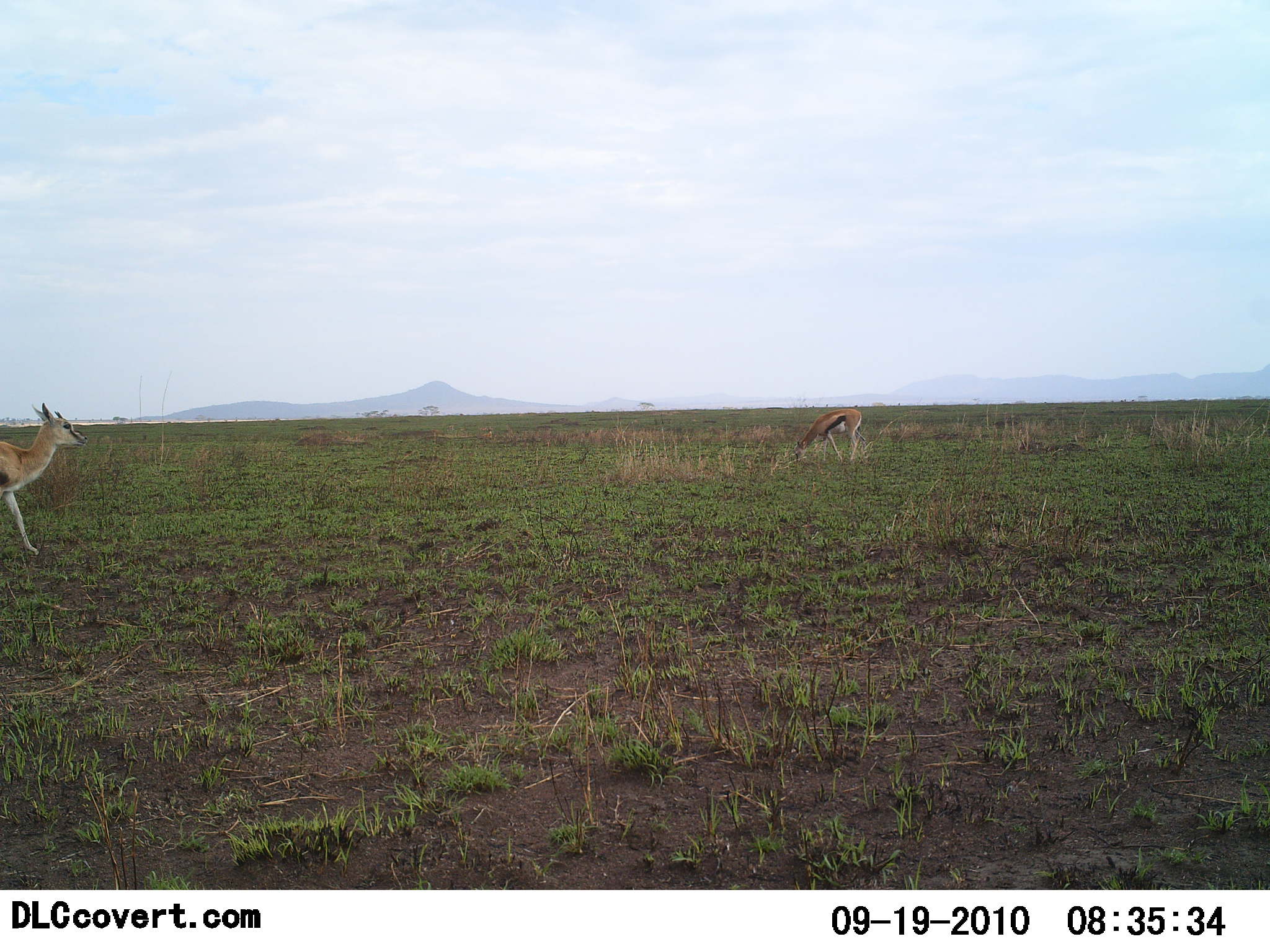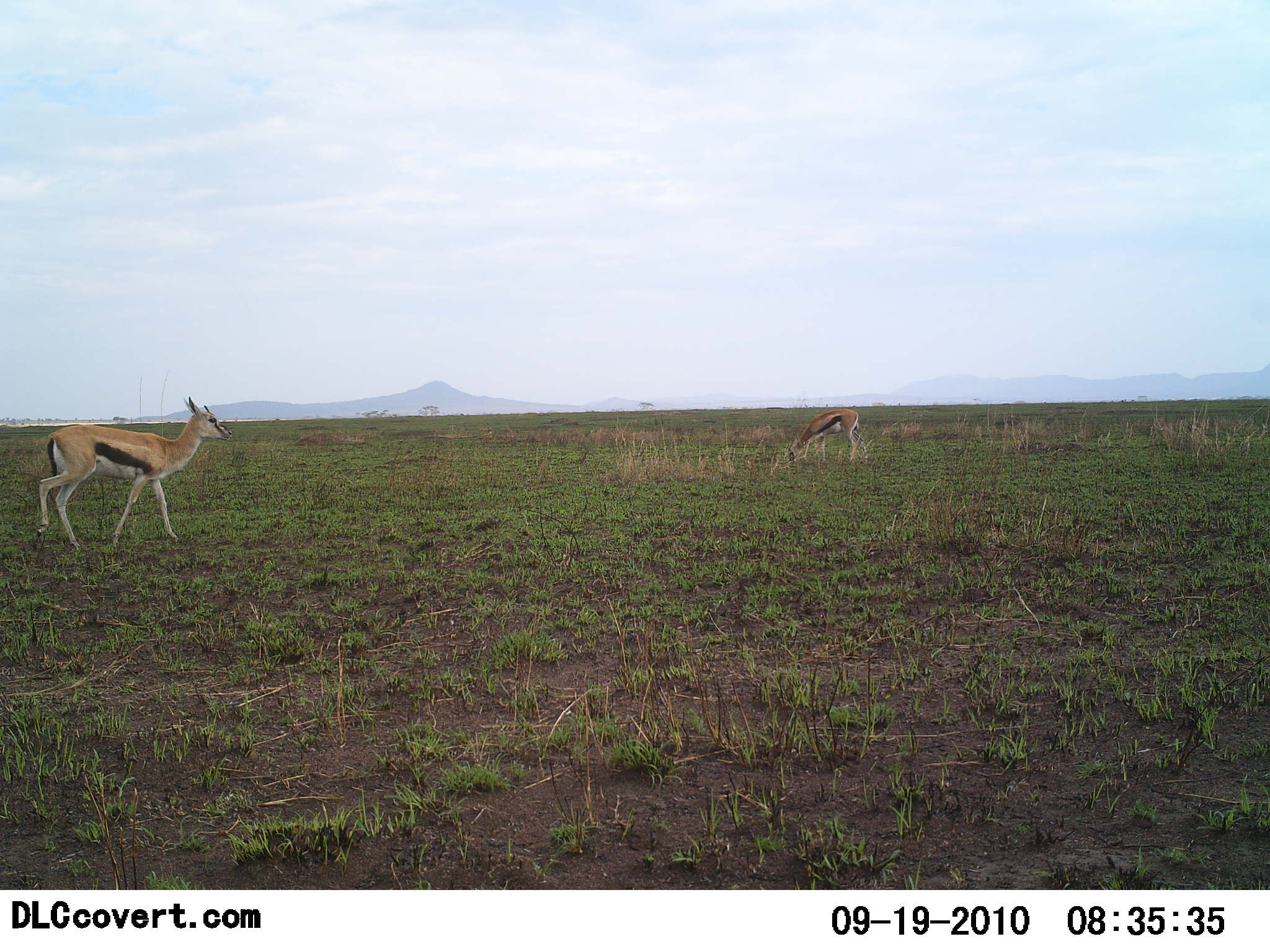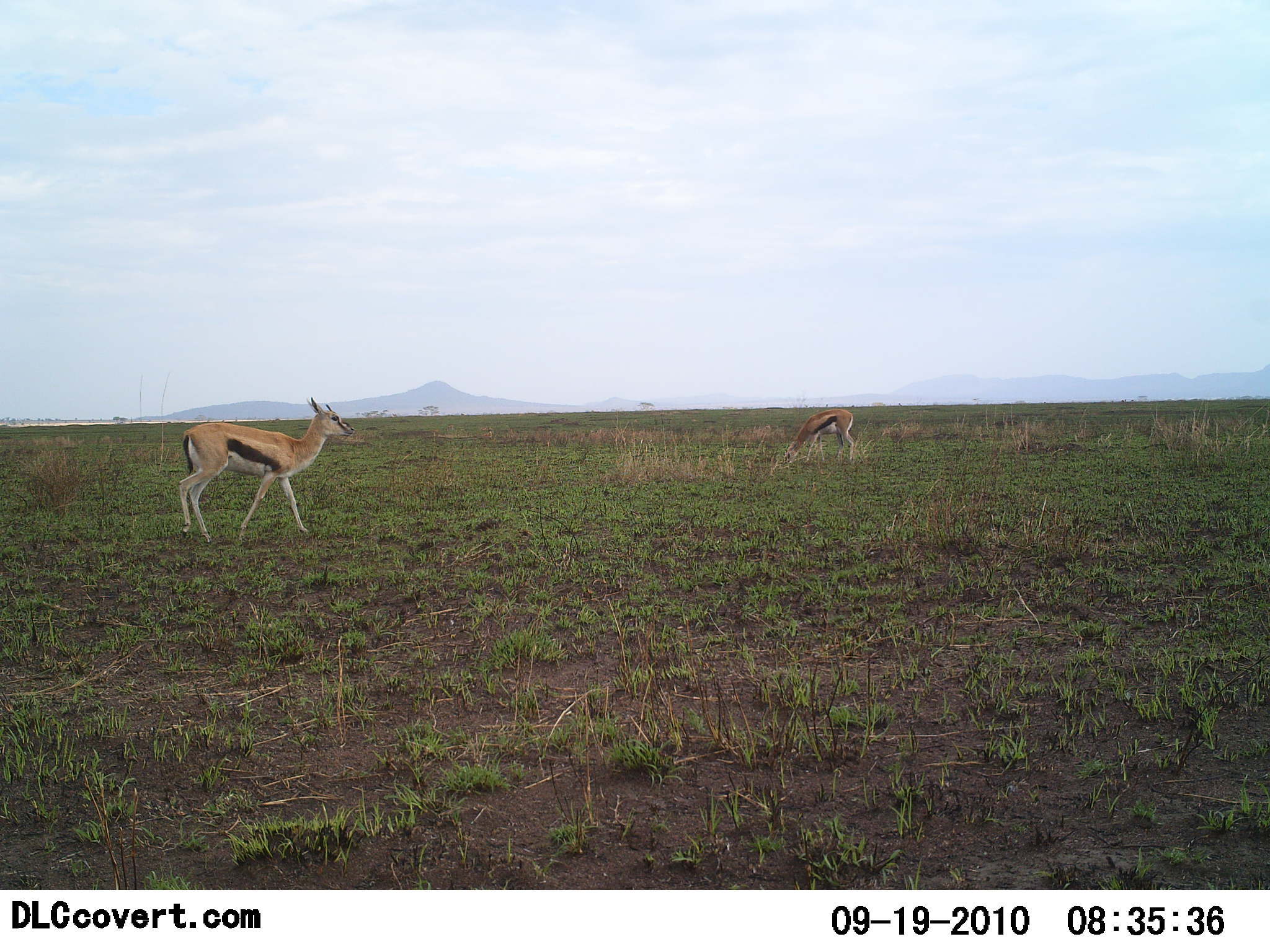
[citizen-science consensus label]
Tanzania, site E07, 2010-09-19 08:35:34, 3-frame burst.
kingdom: Animalia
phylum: Chordata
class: Mammalia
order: Artiodactyla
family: Bovidae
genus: Eudorcas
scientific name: Eudorcas thomsonii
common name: thomson's gazelle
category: gazellethomsons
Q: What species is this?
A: Gazellethomsons (thomson's gazelle) (Eudorcas thomsonii).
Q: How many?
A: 2.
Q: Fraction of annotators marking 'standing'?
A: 35%.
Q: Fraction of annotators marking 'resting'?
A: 0%.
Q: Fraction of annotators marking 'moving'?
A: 71%.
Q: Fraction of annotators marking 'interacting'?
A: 0%.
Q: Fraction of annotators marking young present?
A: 0%.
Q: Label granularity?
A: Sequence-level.